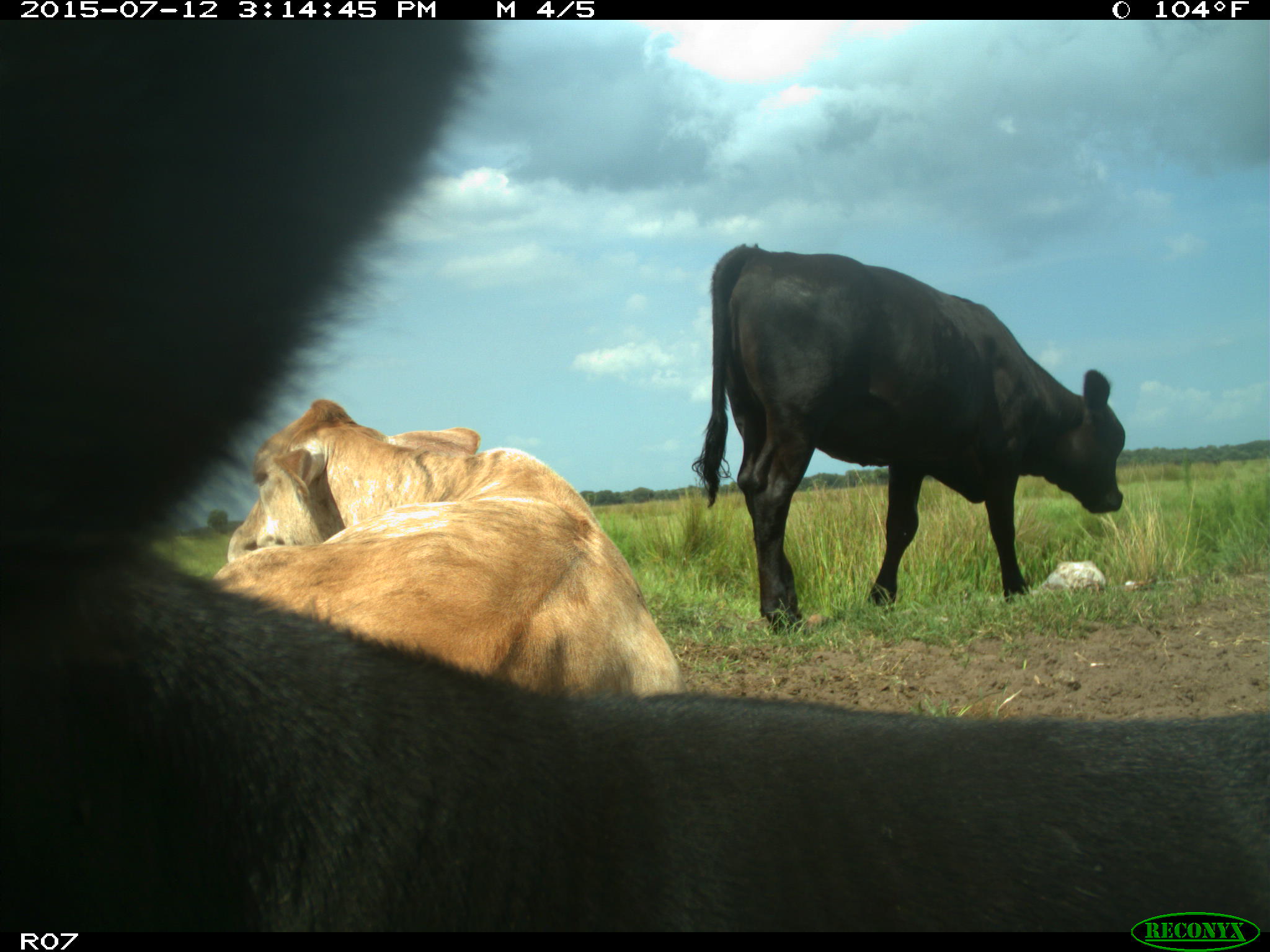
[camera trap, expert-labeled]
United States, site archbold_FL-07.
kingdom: Animalia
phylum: Chordata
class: Mammalia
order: Artiodactyla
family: Bovidae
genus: Bos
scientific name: Bos taurus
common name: domestic cow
Bos taurus (domestic cow).